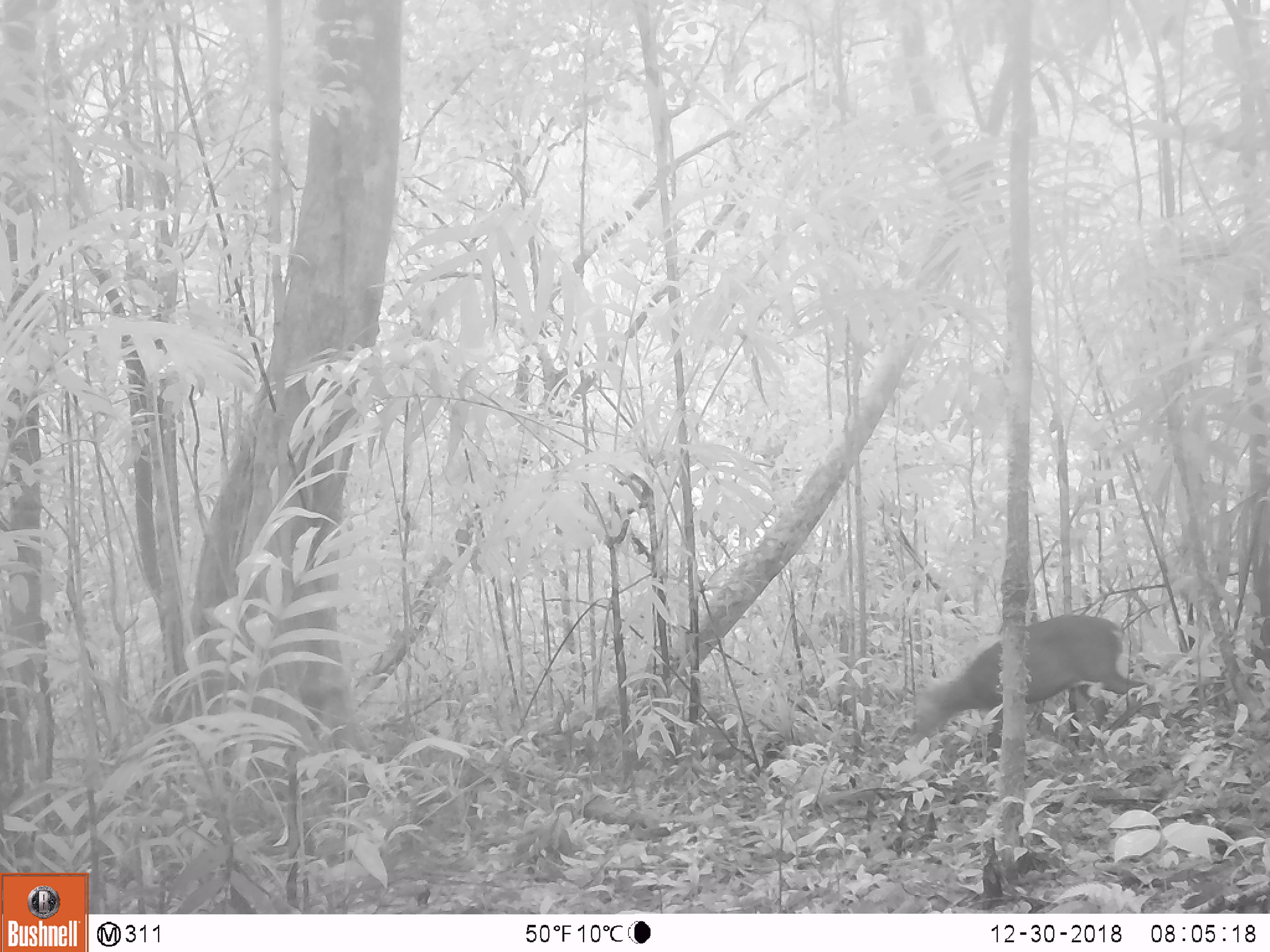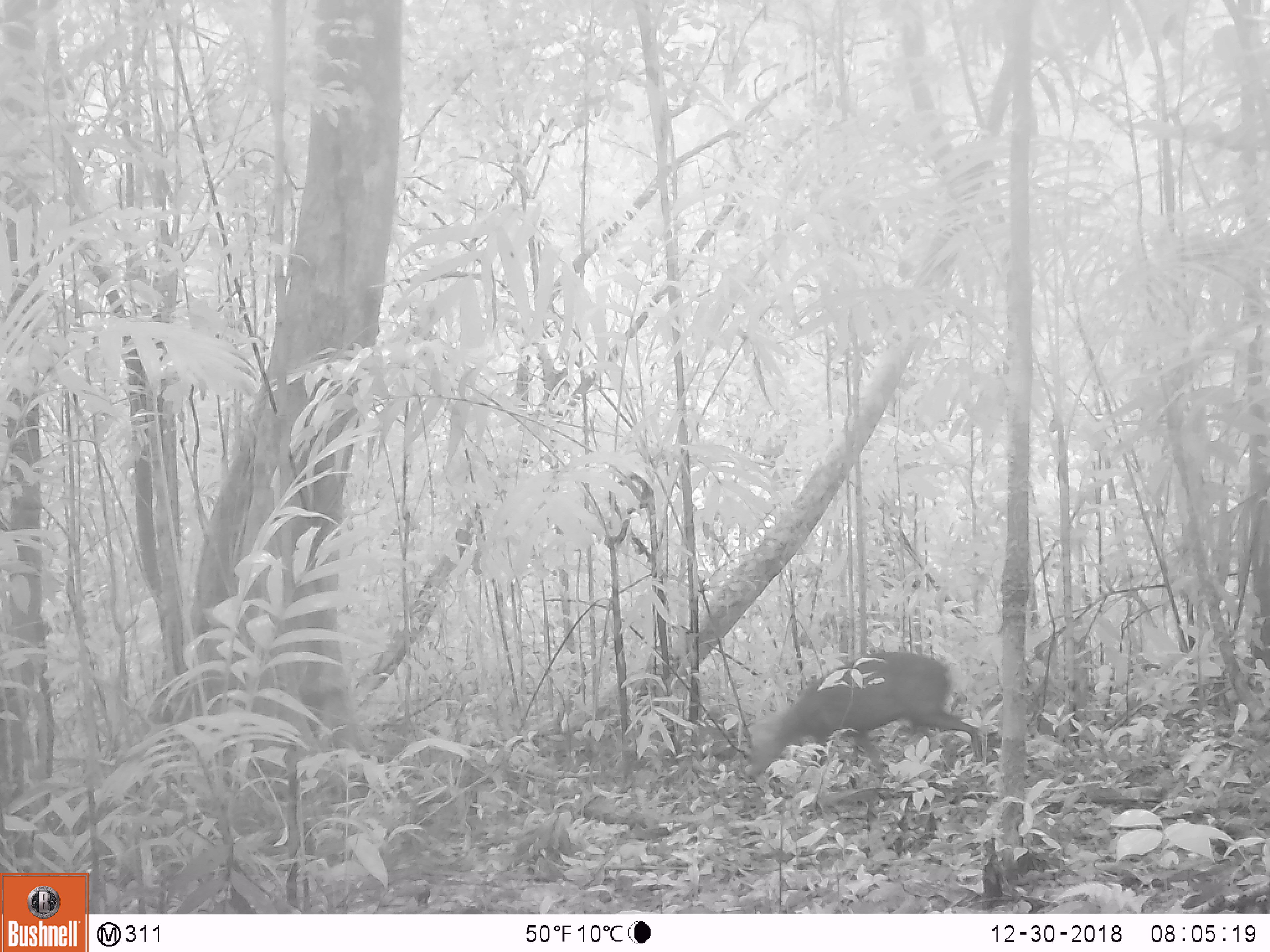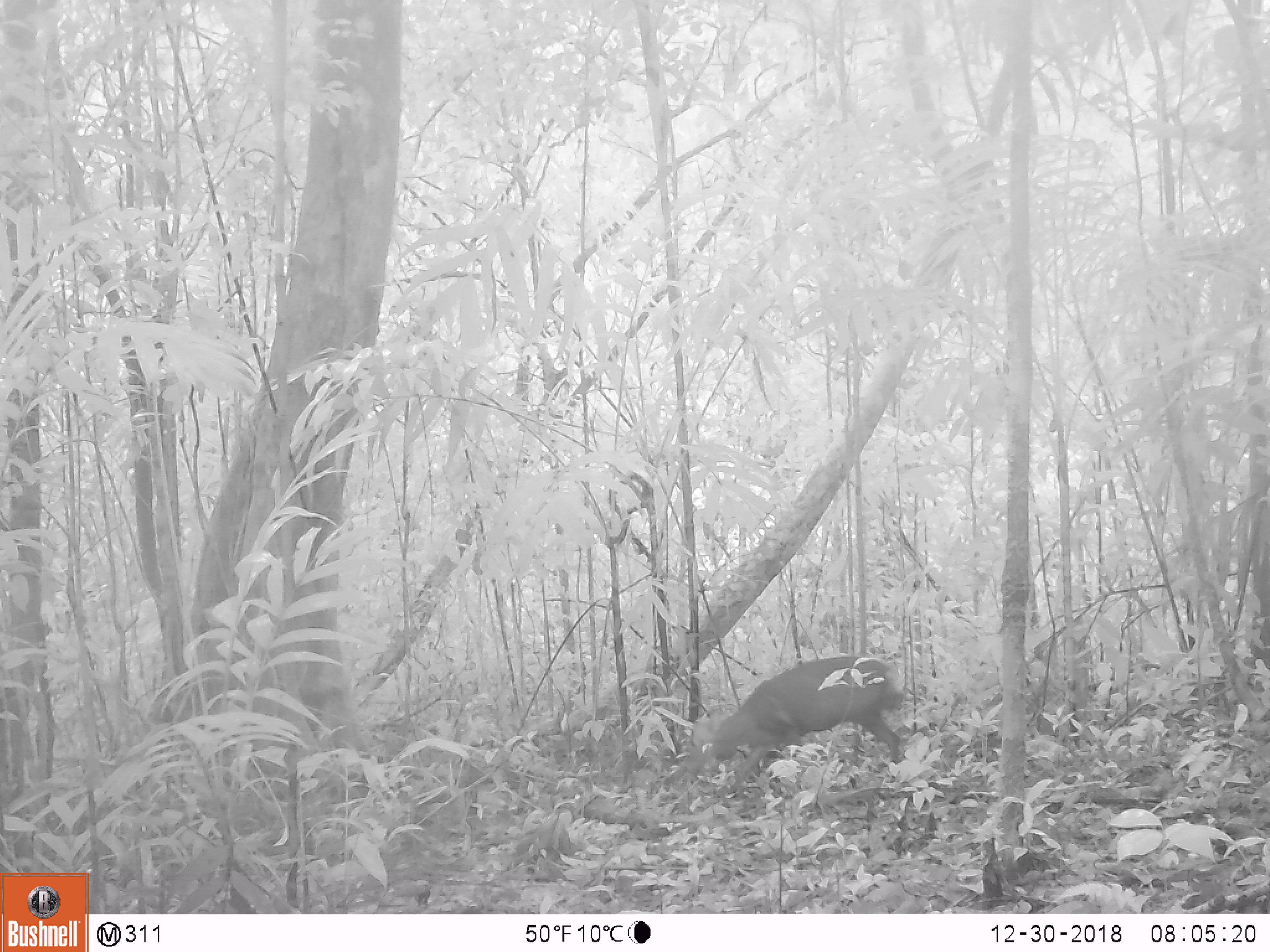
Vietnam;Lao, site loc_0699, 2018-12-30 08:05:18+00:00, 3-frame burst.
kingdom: Animalia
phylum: Chordata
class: Mammalia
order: Artiodactyla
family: Cervidae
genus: Muntiacus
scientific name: Muntiacus rooseveltorum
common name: roosevelt's muntjac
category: roosevelts muntjac group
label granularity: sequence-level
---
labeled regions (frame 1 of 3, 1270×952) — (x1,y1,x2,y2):
roosevelts muntjac group: (910,614,1154,751)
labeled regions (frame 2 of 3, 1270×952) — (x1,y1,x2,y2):
roosevelts muntjac group: (748,651,983,780)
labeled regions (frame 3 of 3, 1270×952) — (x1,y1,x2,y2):
roosevelts muntjac group: (686,654,902,793)